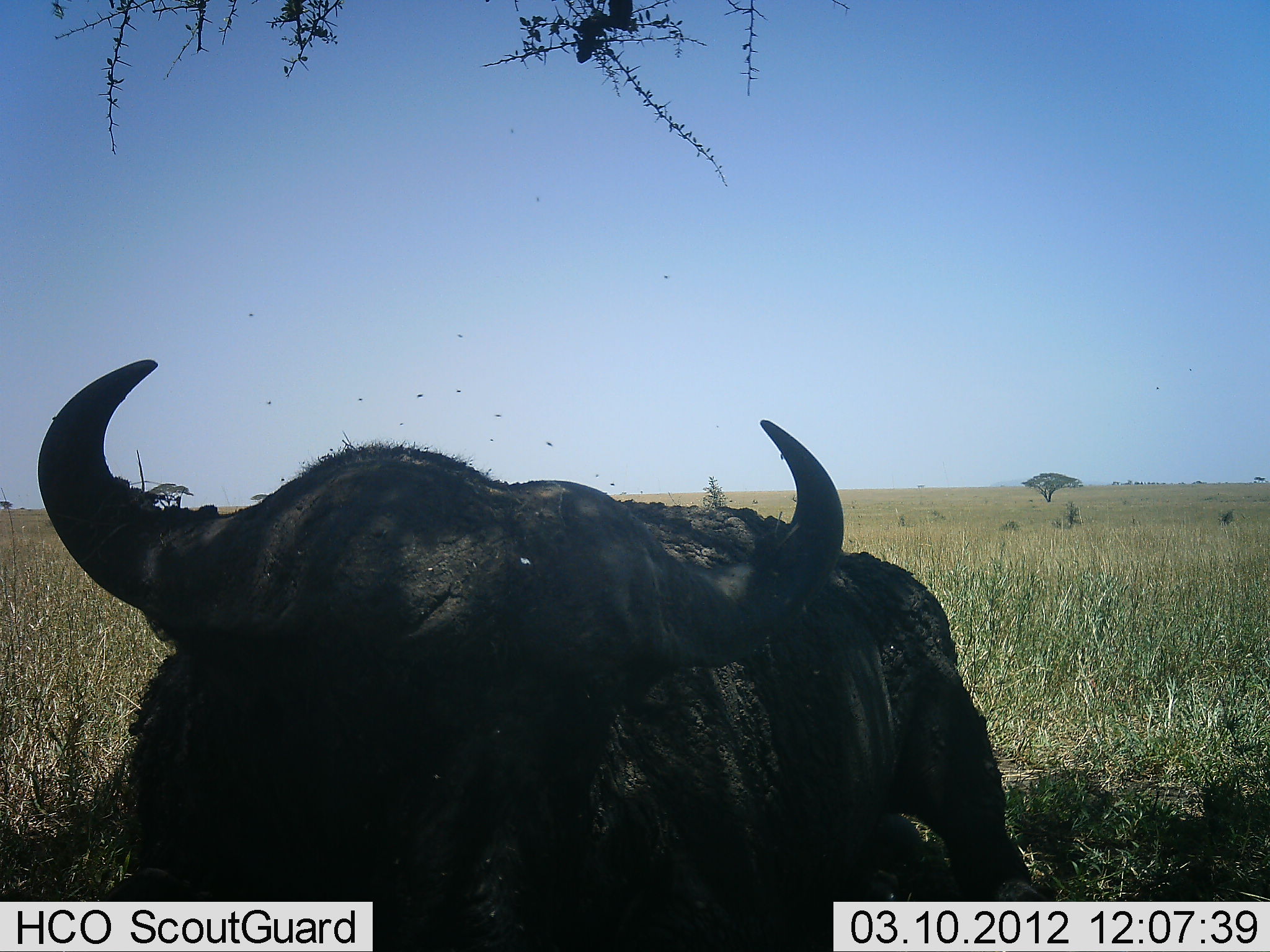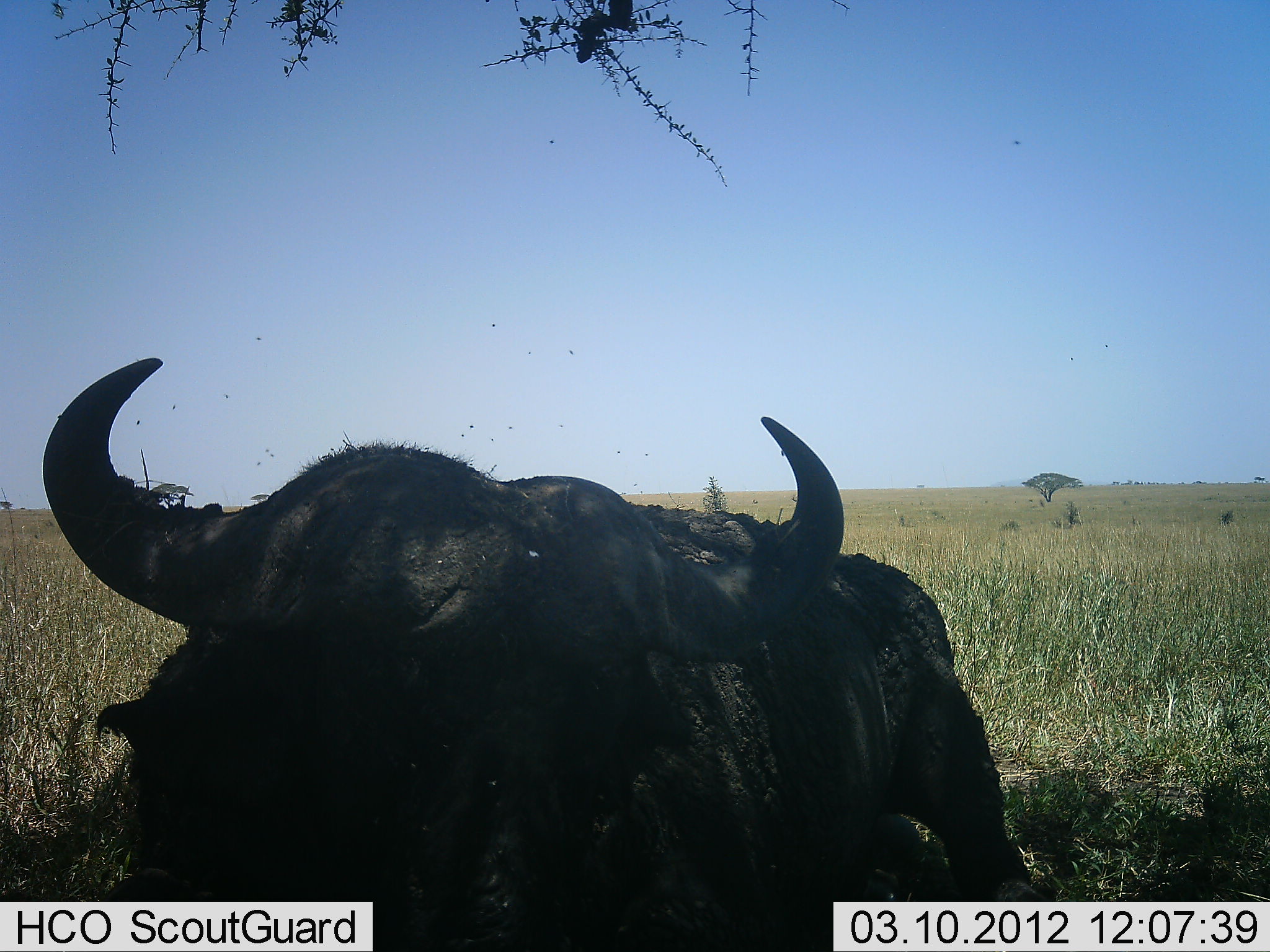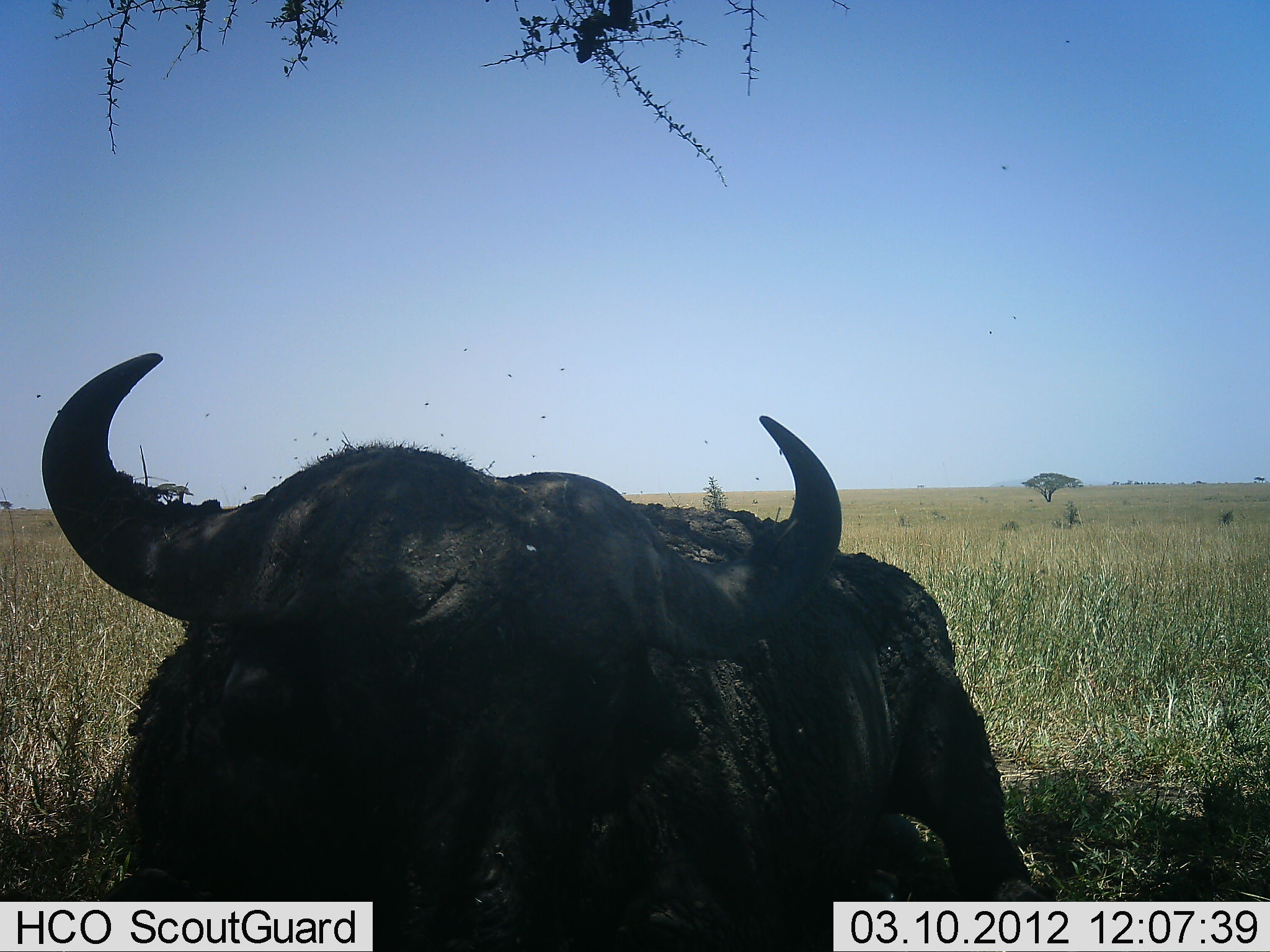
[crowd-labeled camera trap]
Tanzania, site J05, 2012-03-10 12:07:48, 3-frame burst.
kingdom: Animalia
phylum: Chordata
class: Mammalia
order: Artiodactyla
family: Bovidae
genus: Syncerus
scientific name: Syncerus caffer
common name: cape buffalo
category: buffalo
Buffalo (cape buffalo) (Syncerus caffer), count 1. Behavior (volunteer vote fractions): standing 27%, resting 73%, moving 0%, interacting 0%. Young present (vote fraction): 0%. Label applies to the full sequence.